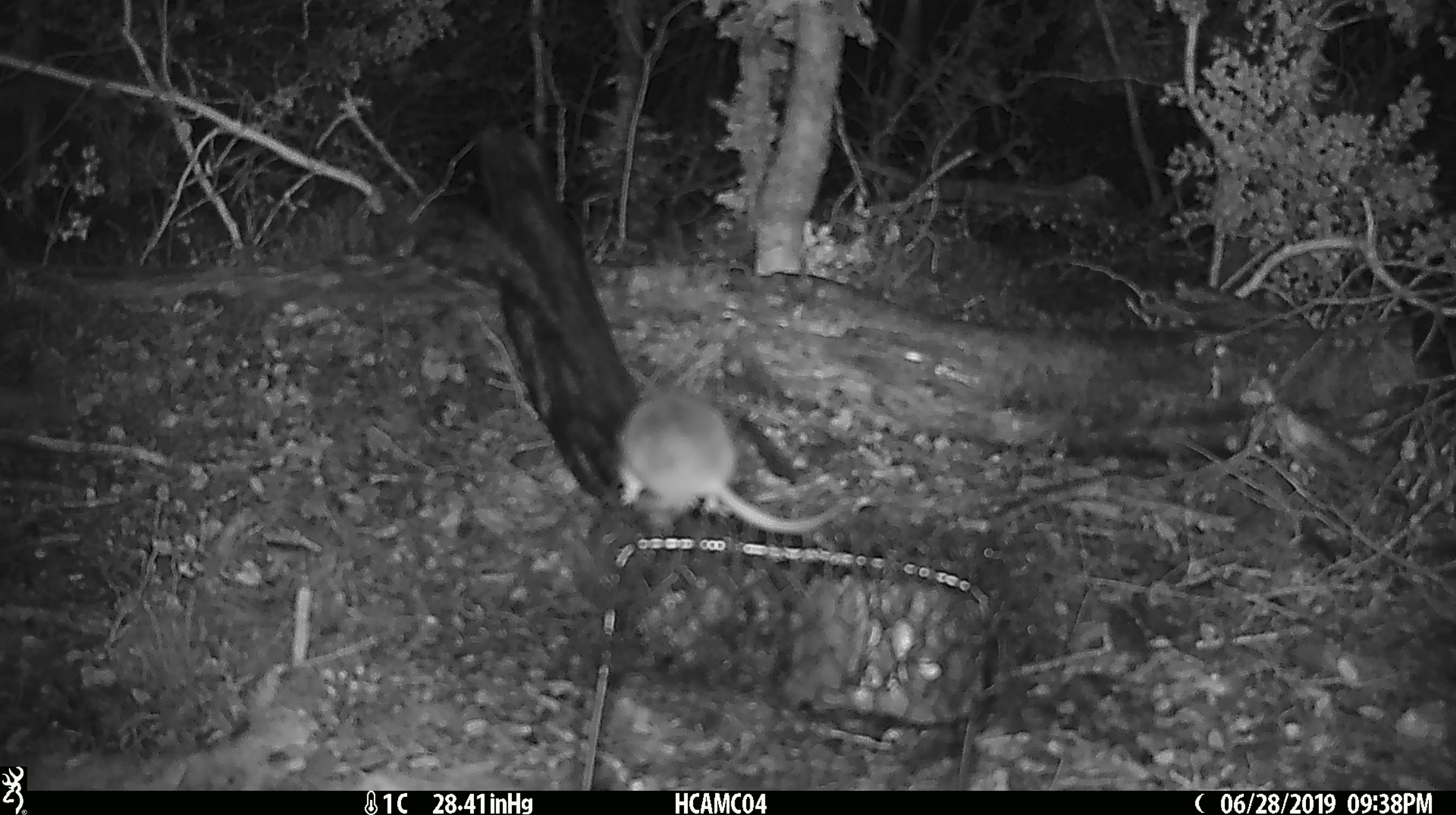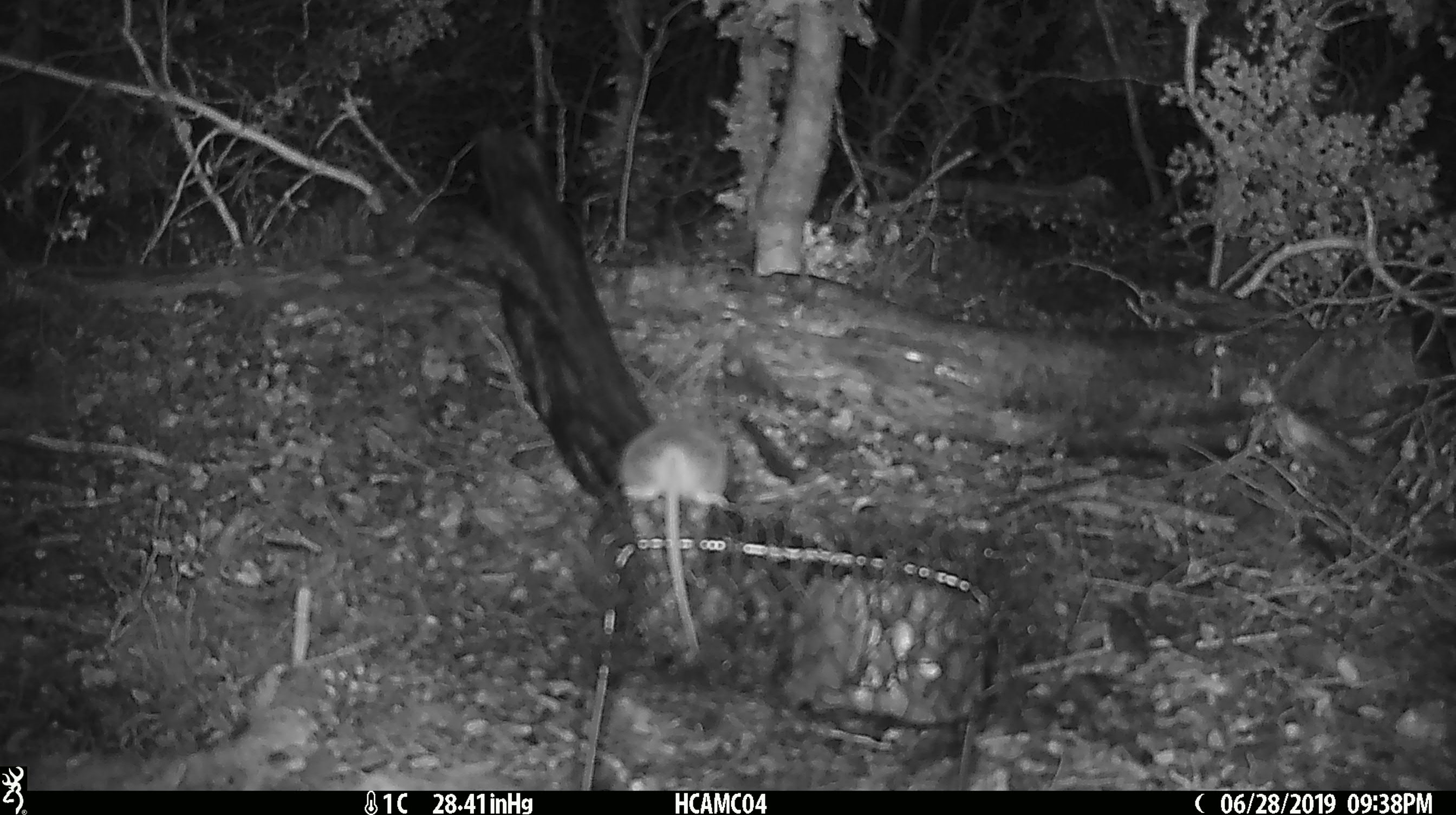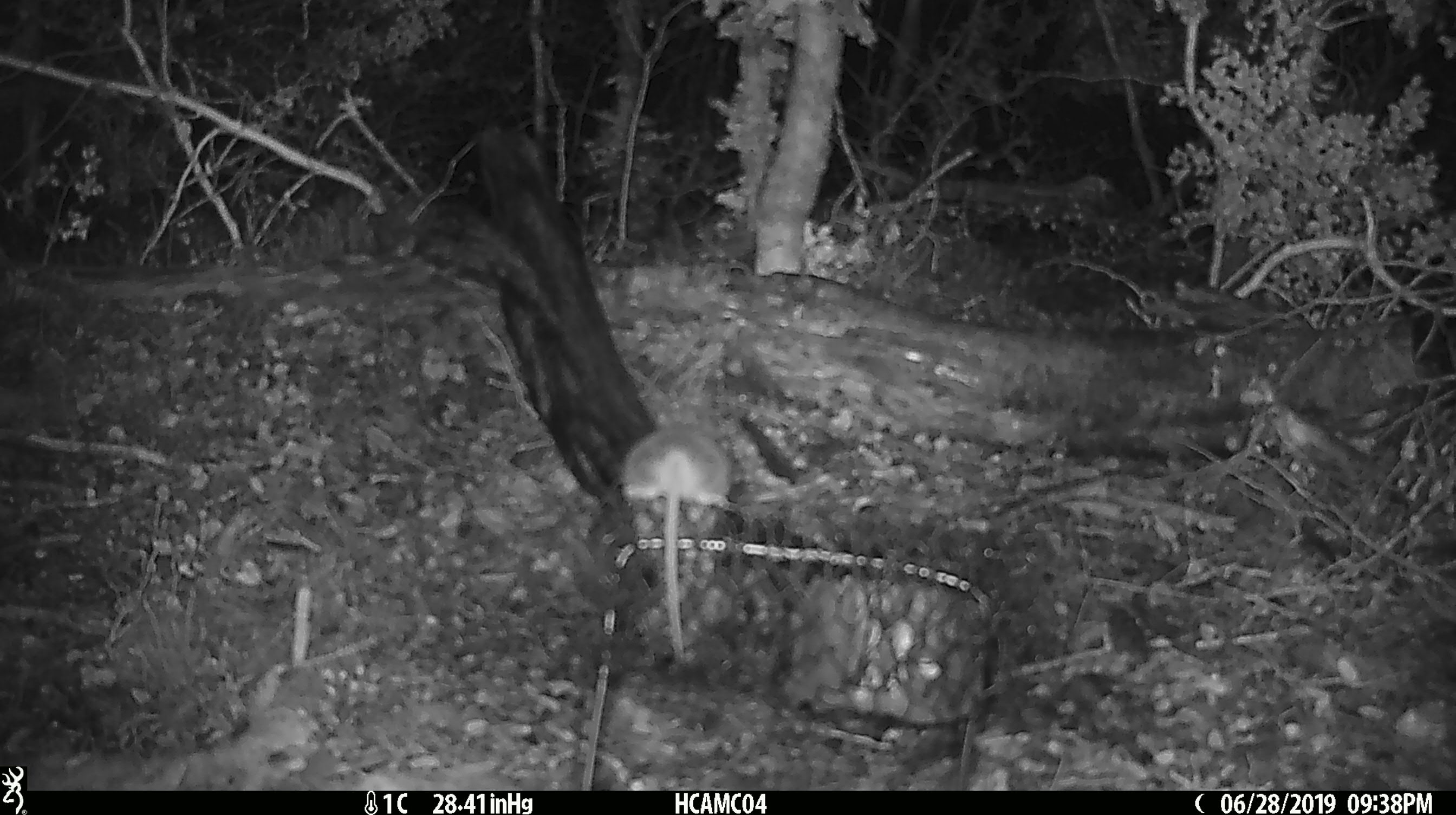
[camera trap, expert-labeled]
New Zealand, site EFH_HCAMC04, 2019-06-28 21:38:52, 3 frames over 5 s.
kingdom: Animalia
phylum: Chordata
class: Mammalia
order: Rodentia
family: Muridae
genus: Mus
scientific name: Mus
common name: mouse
Mouse (Mus).